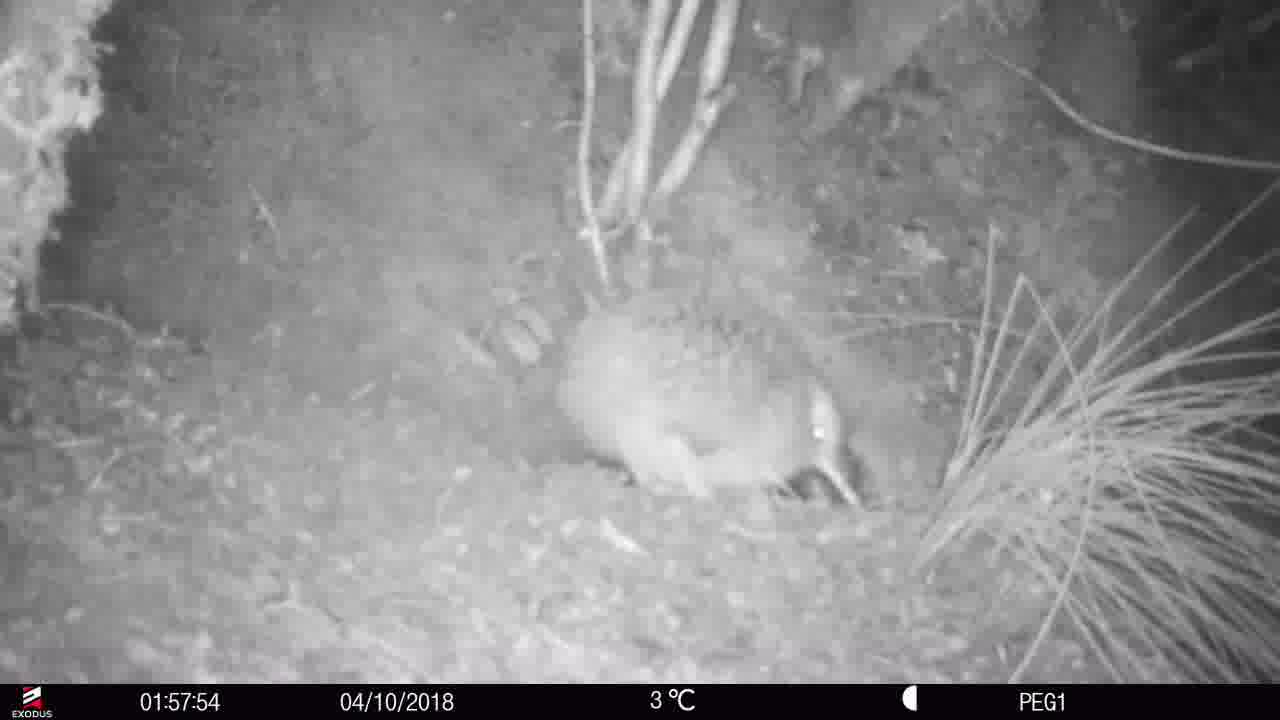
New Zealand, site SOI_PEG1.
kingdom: Animalia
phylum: Chordata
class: Aves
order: Apterygiformes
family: Apterygidae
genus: Apteryx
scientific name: Apteryx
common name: kiwi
Kiwi (Apteryx).